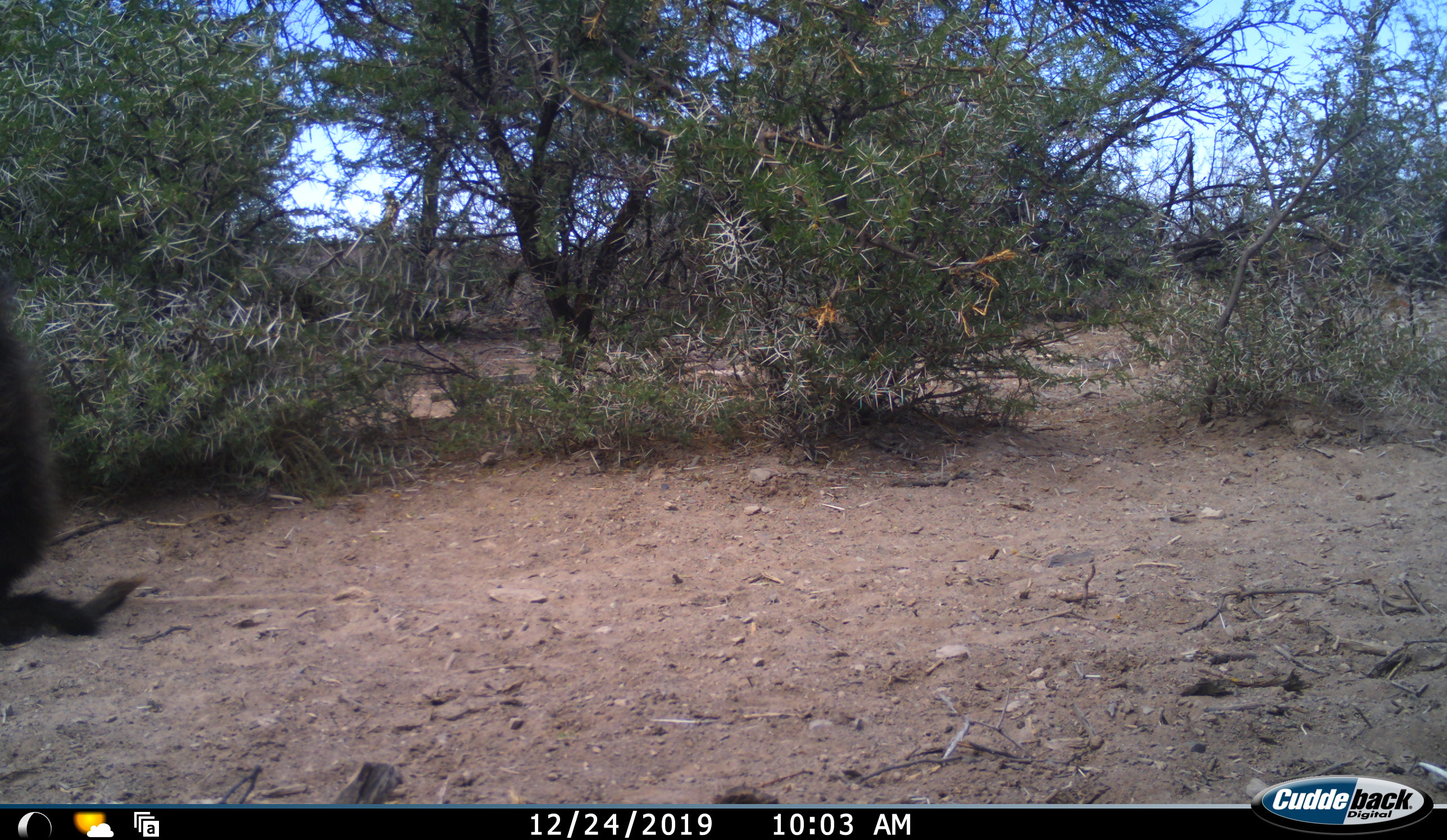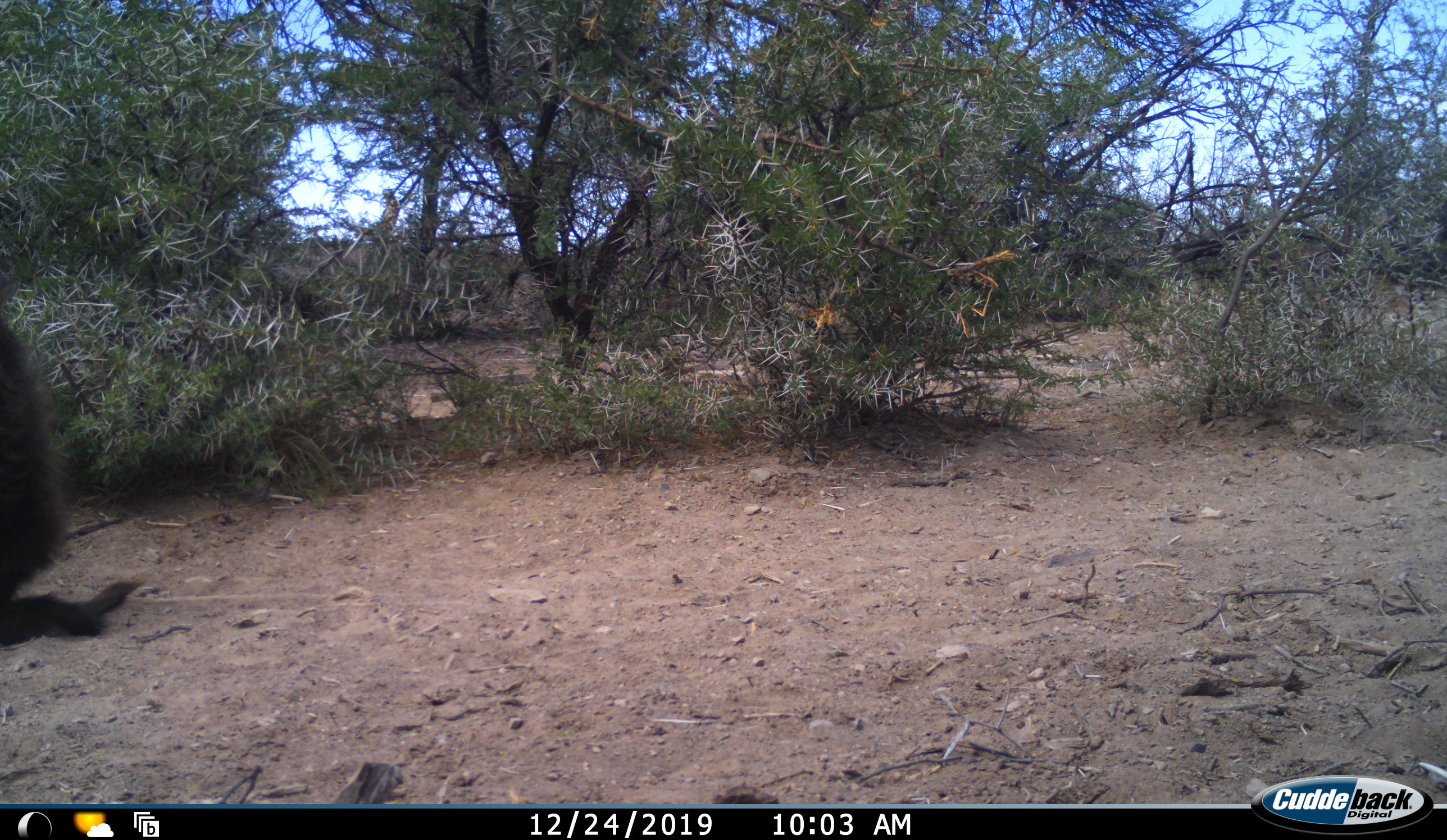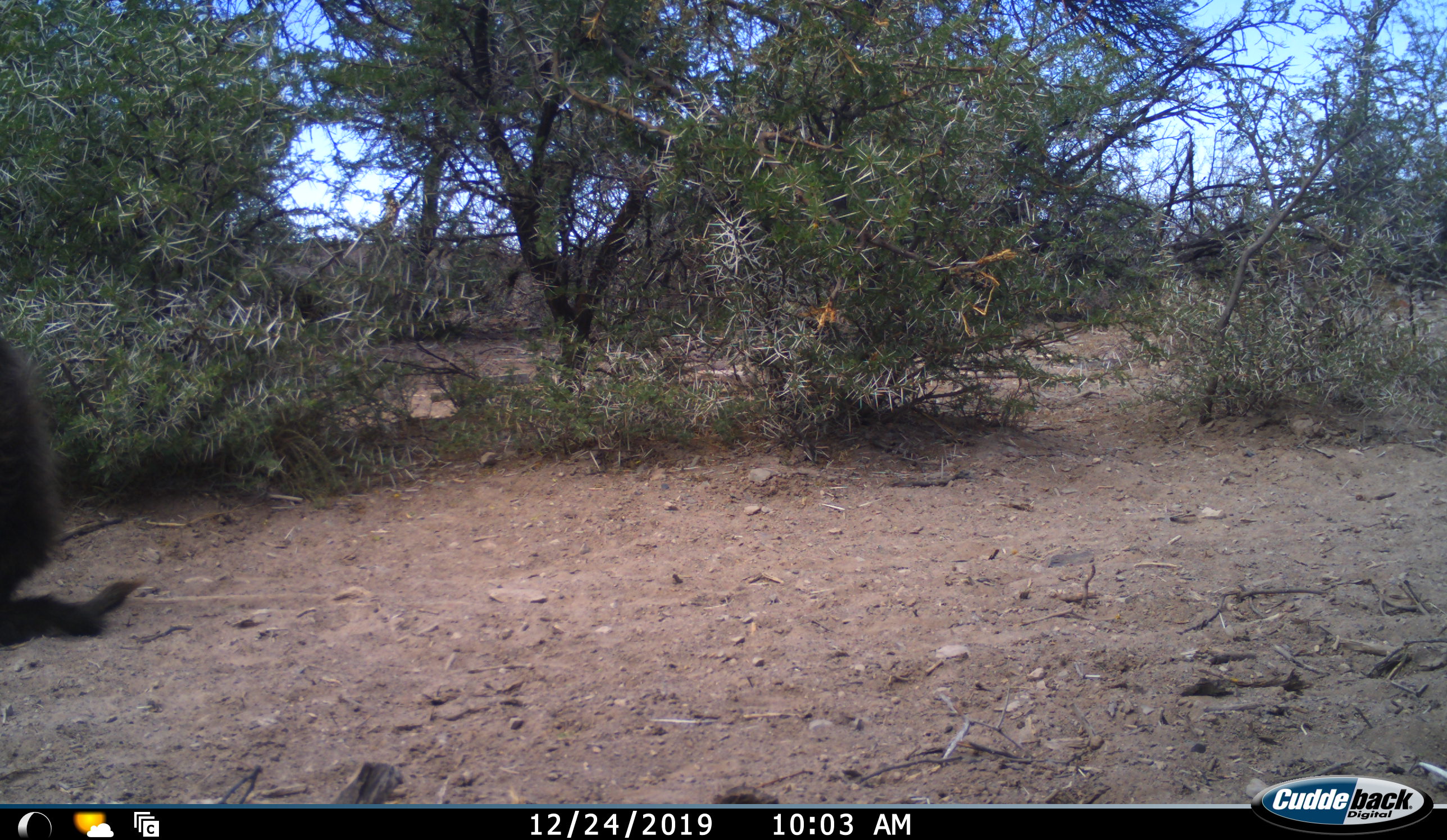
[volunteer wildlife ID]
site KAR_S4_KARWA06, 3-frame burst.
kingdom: Animalia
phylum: Chordata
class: Mammalia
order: Primates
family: Cercopithecidae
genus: Papio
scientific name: Papio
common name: baboon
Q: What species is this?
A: Baboon (Papio).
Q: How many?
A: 1.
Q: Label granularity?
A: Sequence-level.